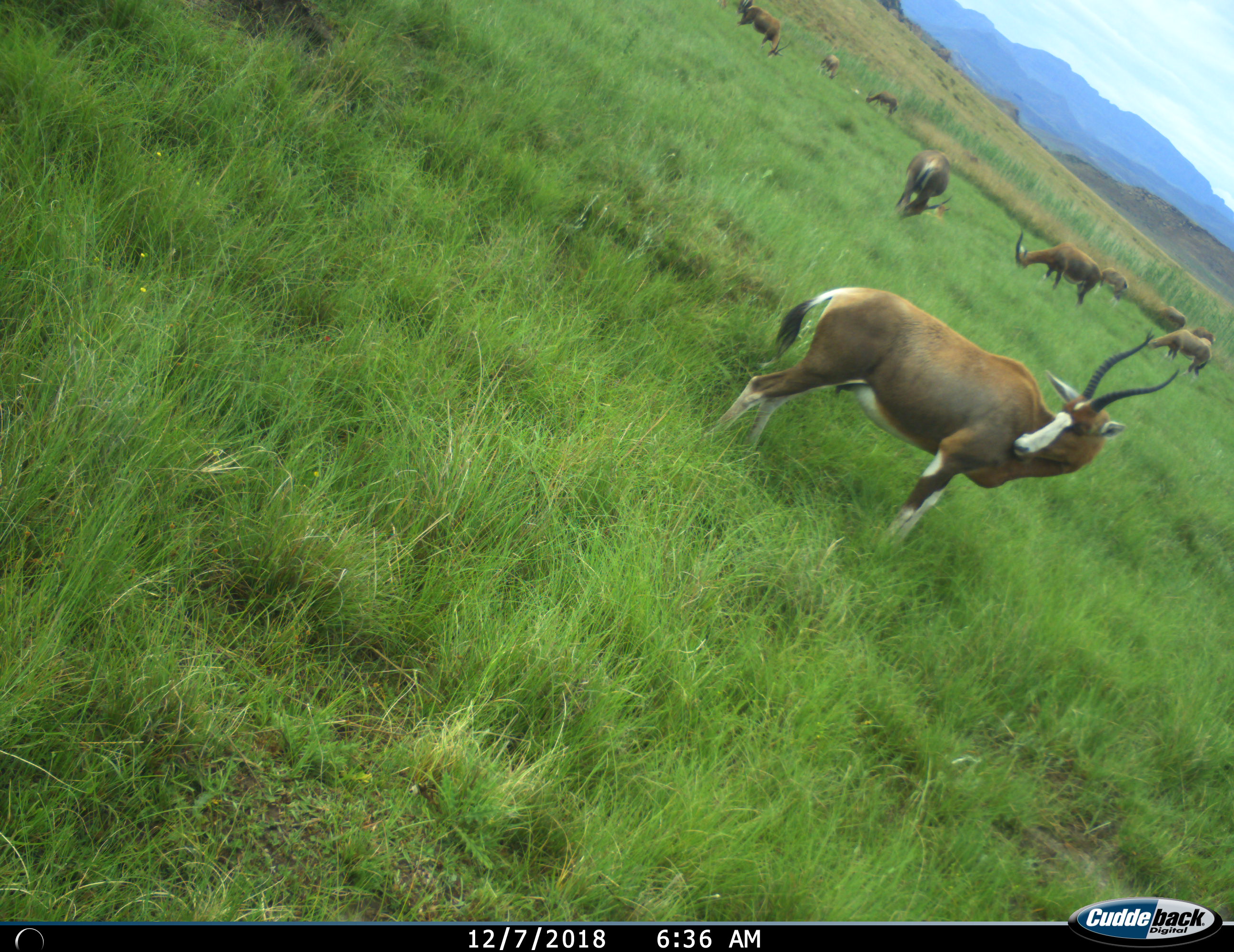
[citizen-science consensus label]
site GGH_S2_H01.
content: unidentified animal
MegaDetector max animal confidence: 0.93